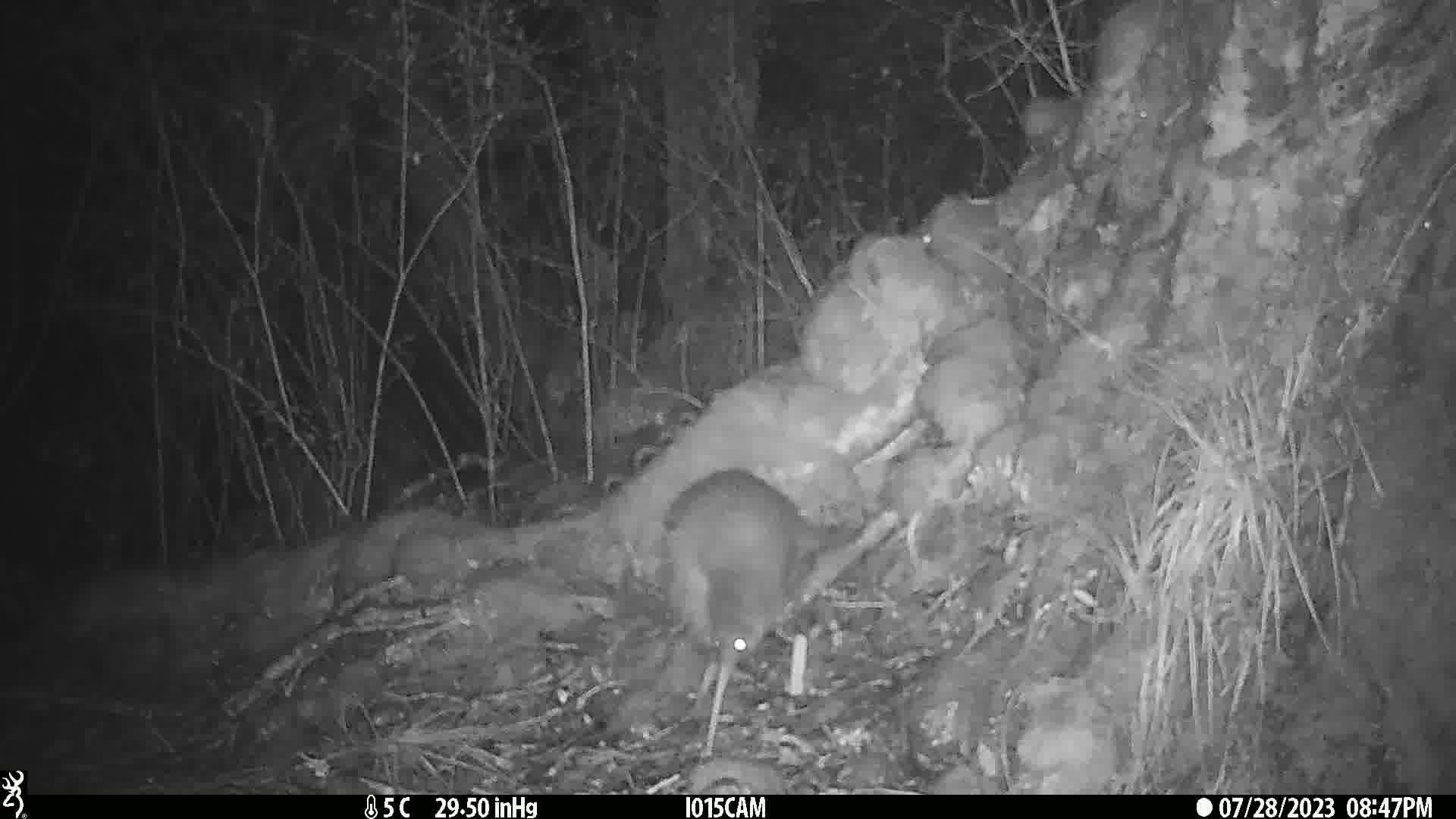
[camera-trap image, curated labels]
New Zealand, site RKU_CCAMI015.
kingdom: Animalia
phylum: Chordata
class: Aves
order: Apterygiformes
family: Apterygidae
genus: Apteryx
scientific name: Apteryx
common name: kiwi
Kiwi (Apteryx).